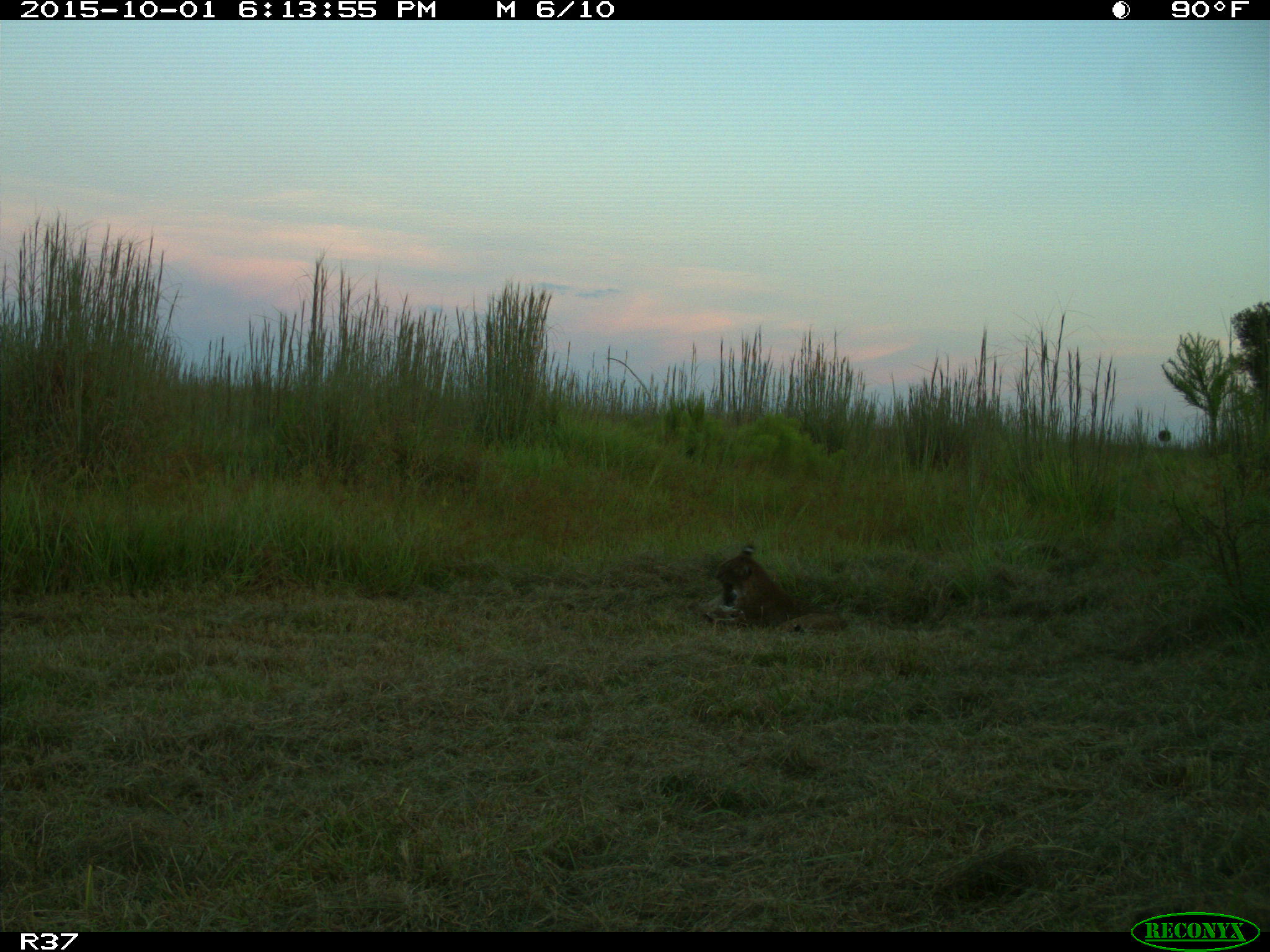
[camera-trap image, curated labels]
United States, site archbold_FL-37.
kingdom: Animalia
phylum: Chordata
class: Mammalia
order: Carnivora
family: Felidae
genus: Lynx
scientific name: Lynx rufus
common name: bobcat